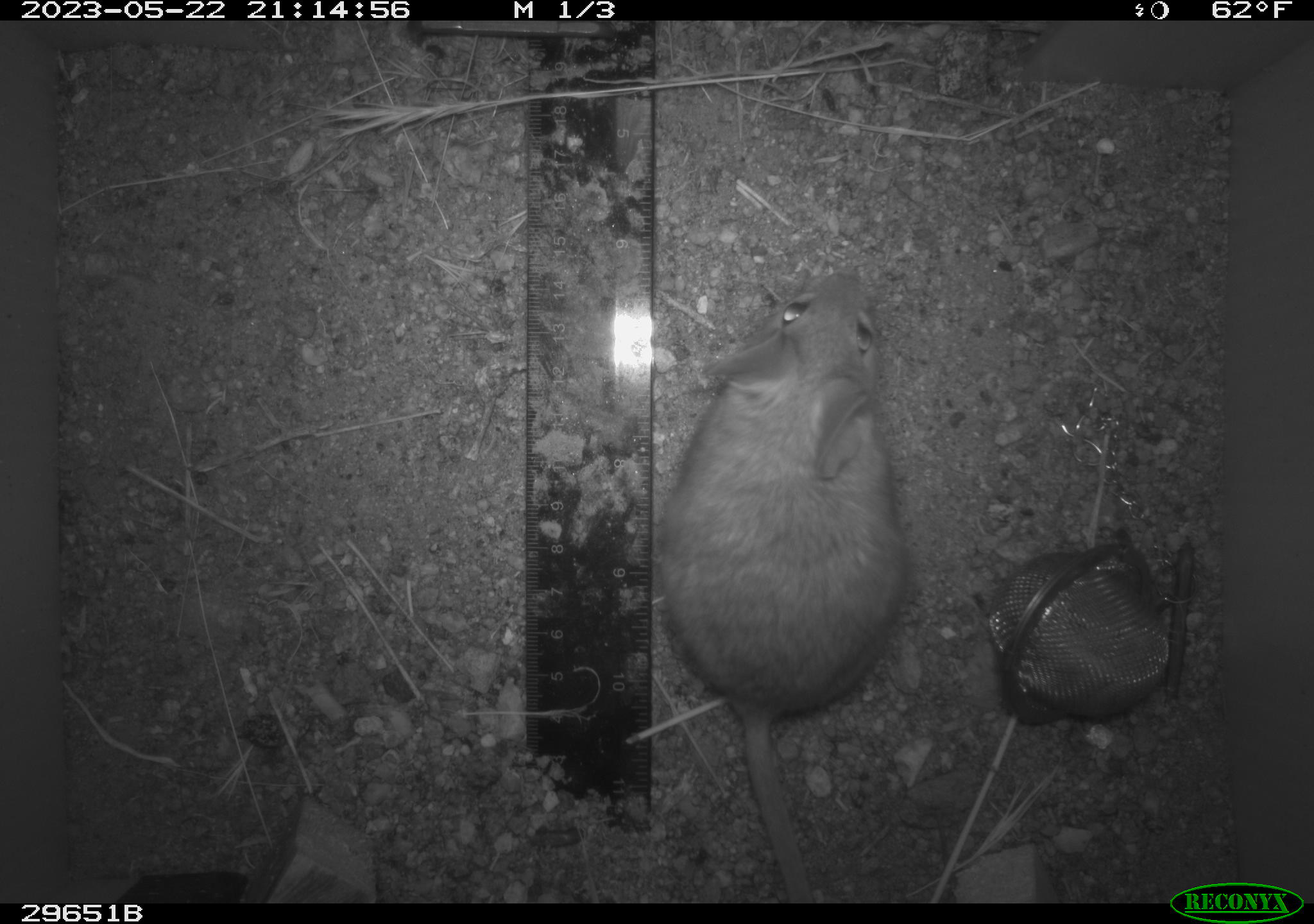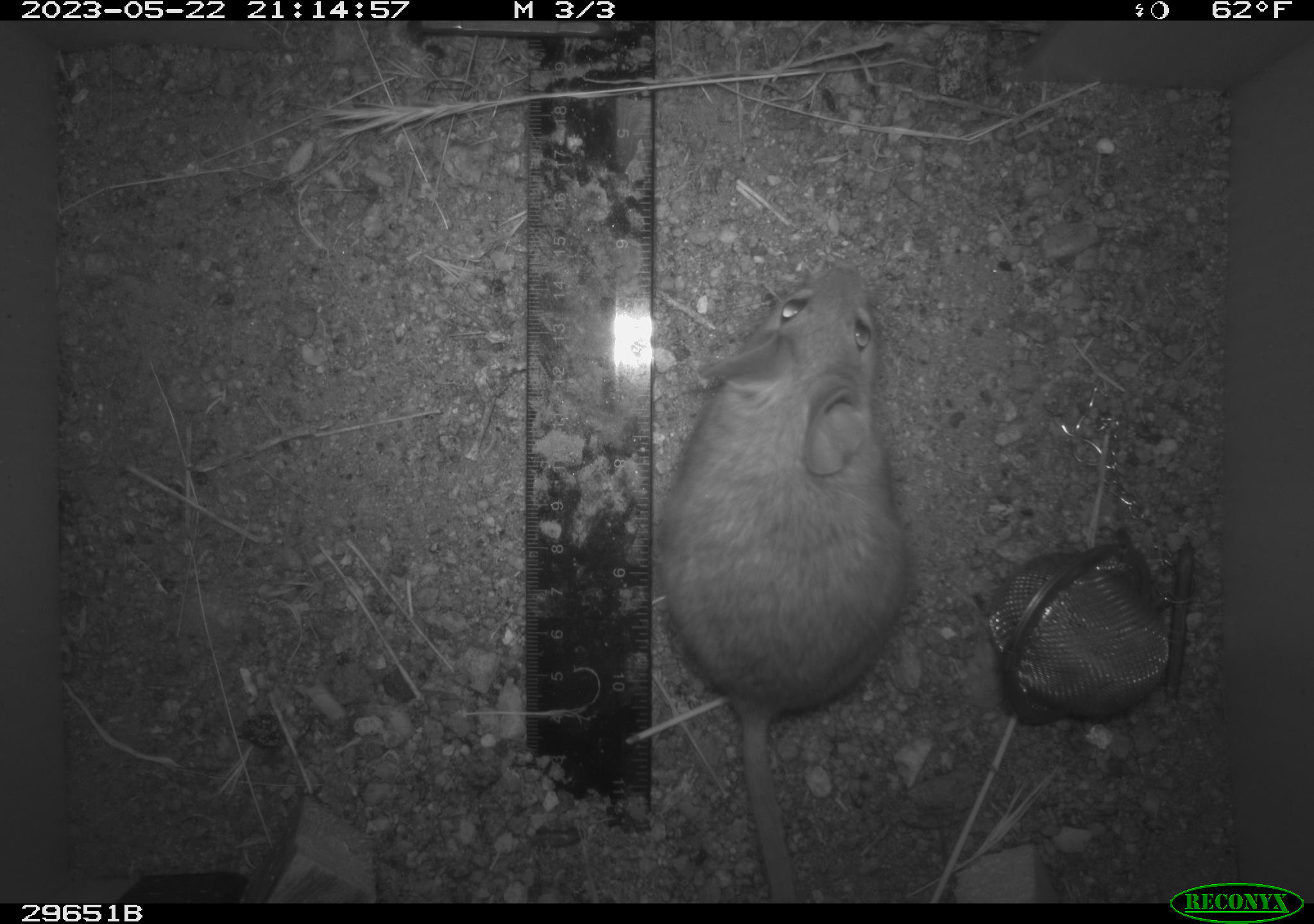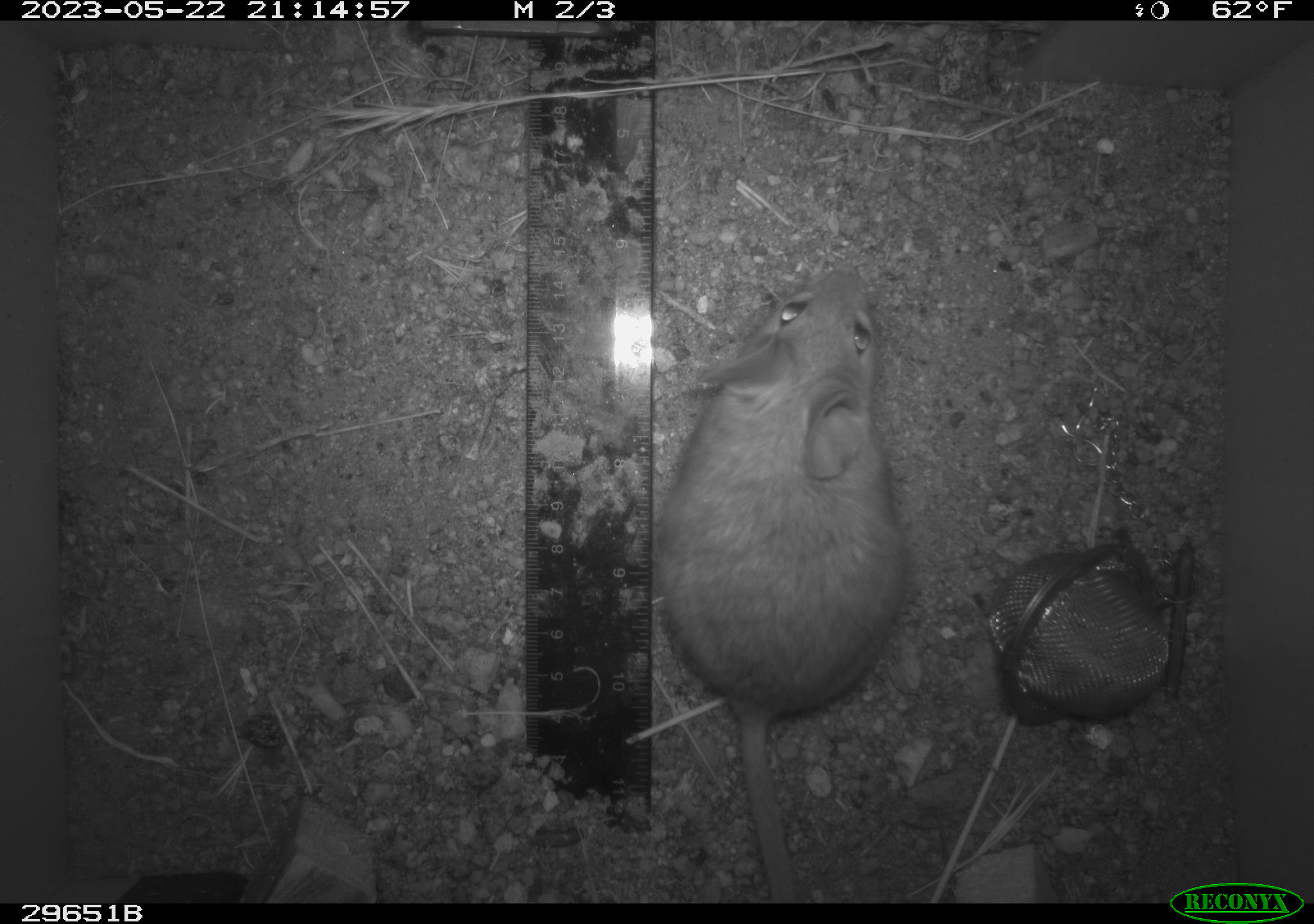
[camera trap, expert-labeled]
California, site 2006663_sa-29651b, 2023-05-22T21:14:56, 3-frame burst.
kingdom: Animalia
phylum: Chordata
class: Mammalia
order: Rodentia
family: Cricetidae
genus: Neotoma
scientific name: Neotoma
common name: pack rat or woodrat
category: neotoma species